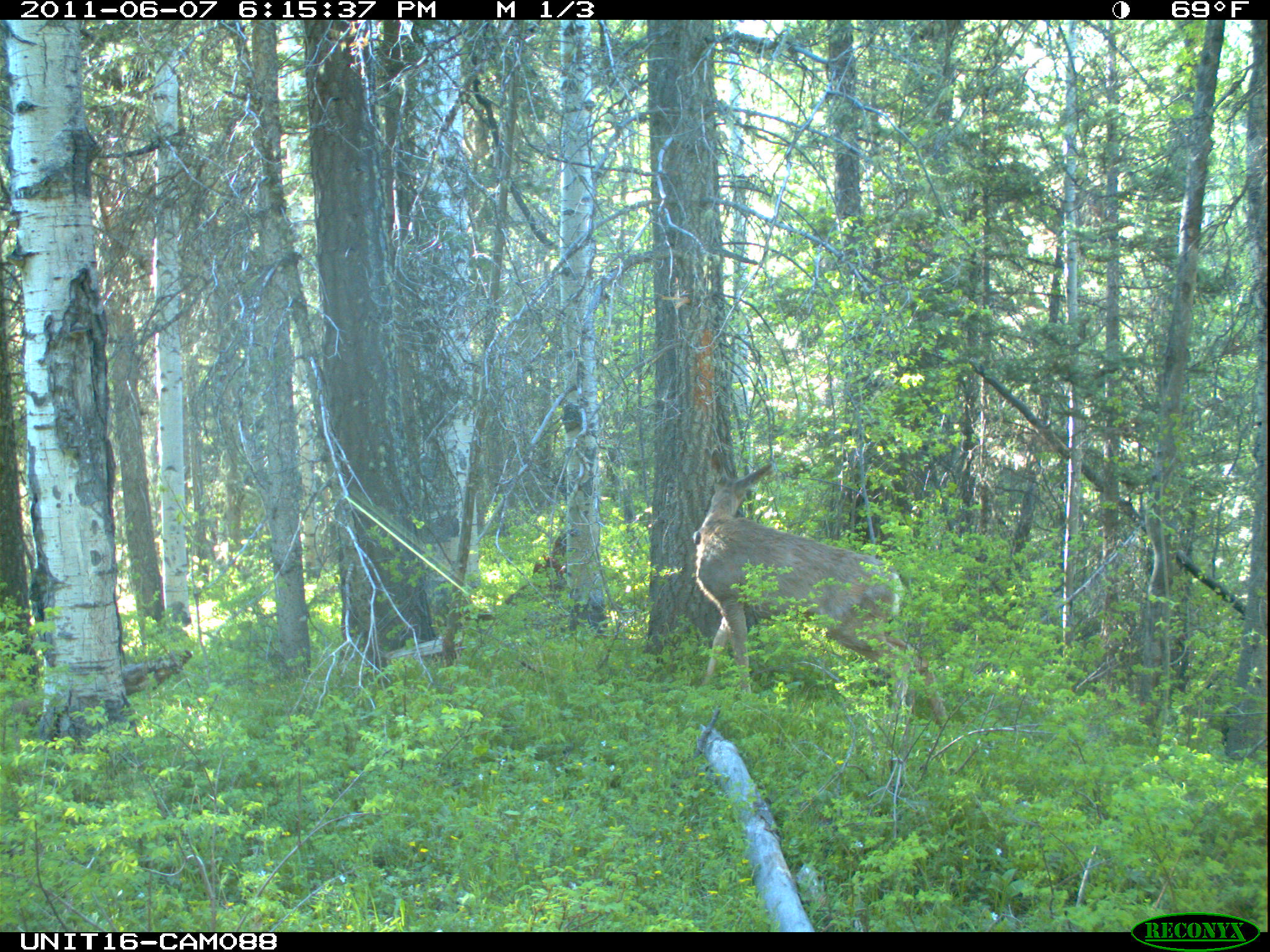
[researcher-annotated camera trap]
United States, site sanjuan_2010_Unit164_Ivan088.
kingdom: Animalia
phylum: Chordata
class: Mammalia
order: Artiodactyla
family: Cervidae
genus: Odocoileus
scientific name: Odocoileus hemionus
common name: mule deer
Odocoileus hemionus (mule deer).